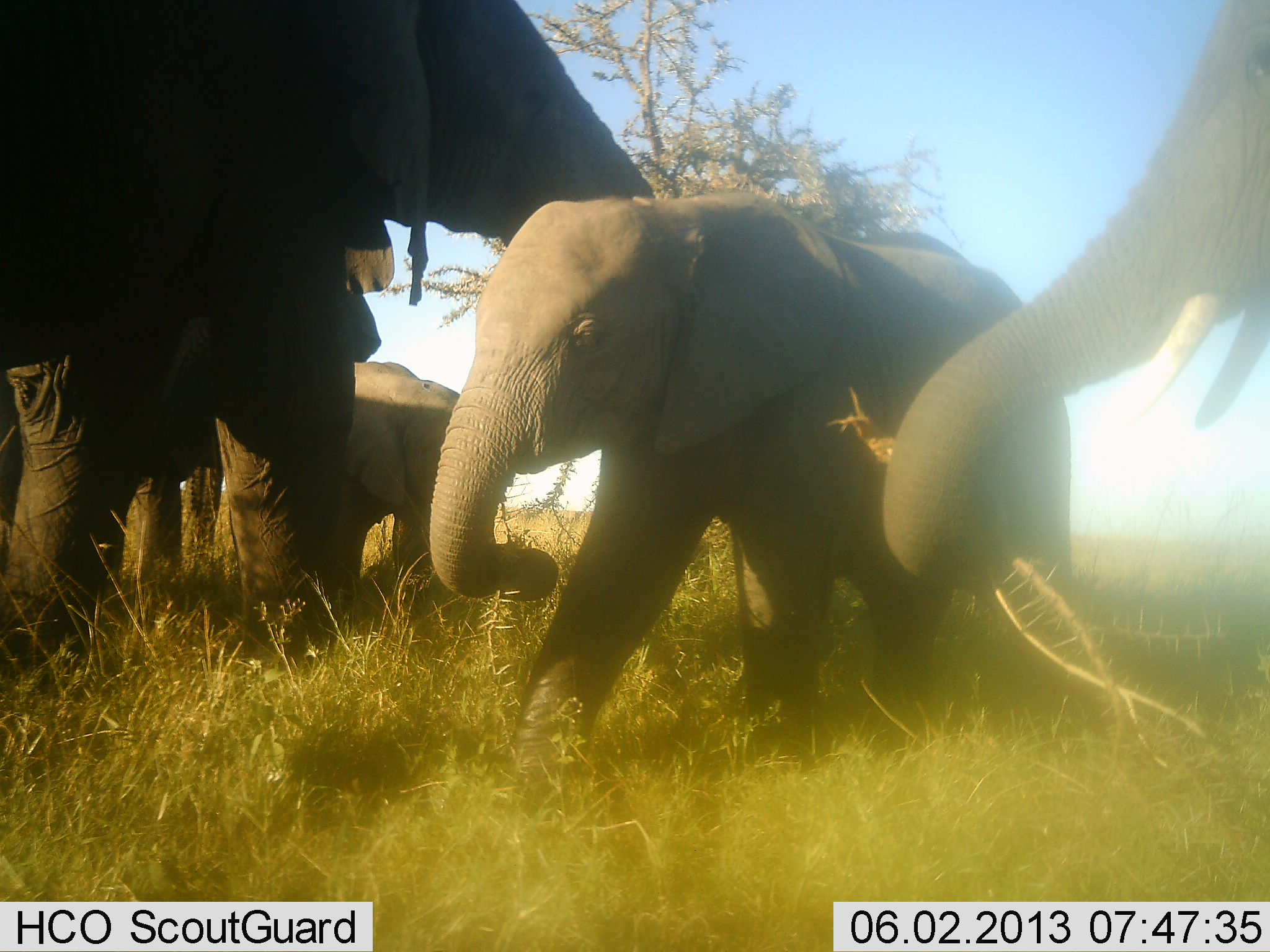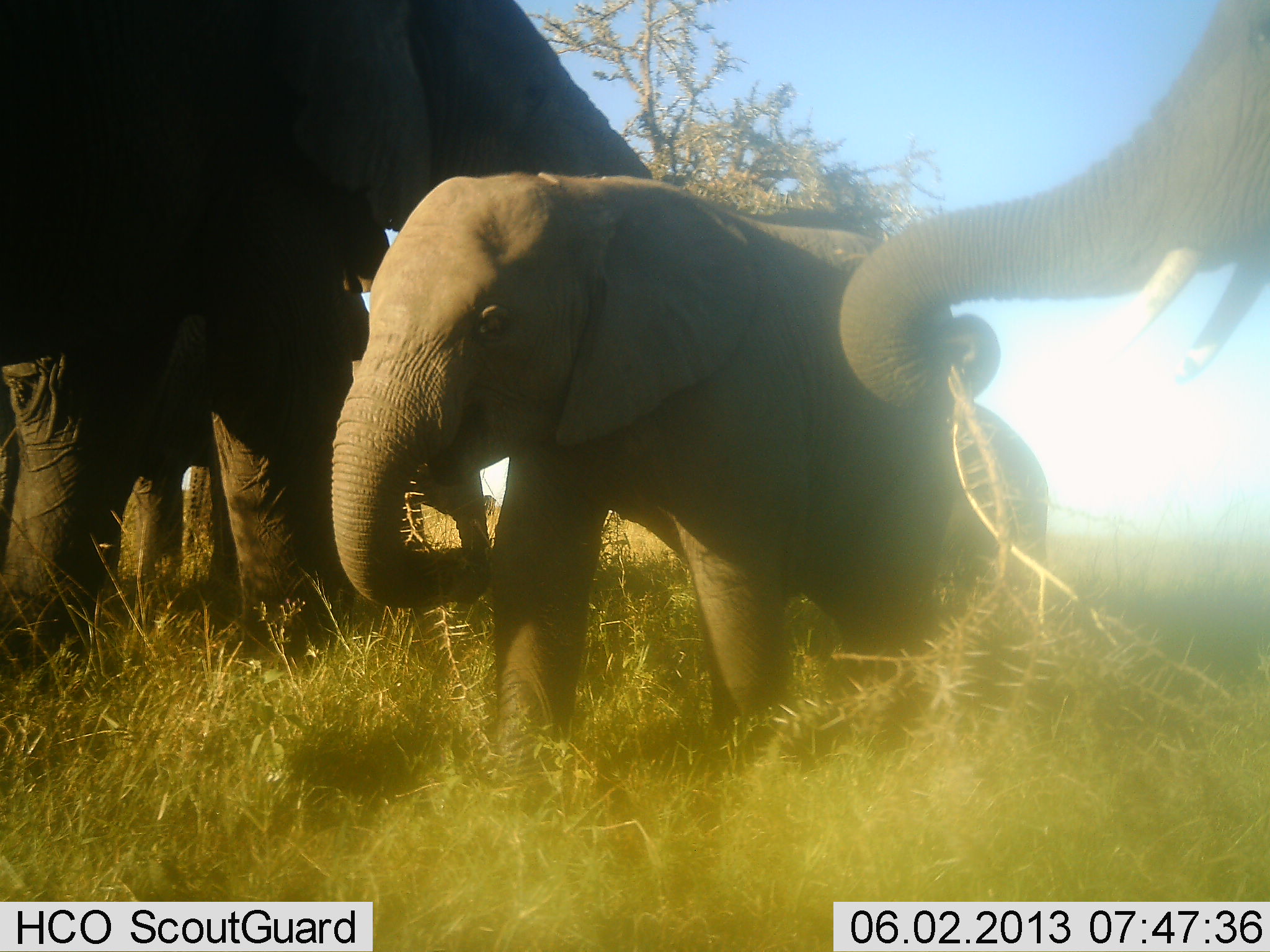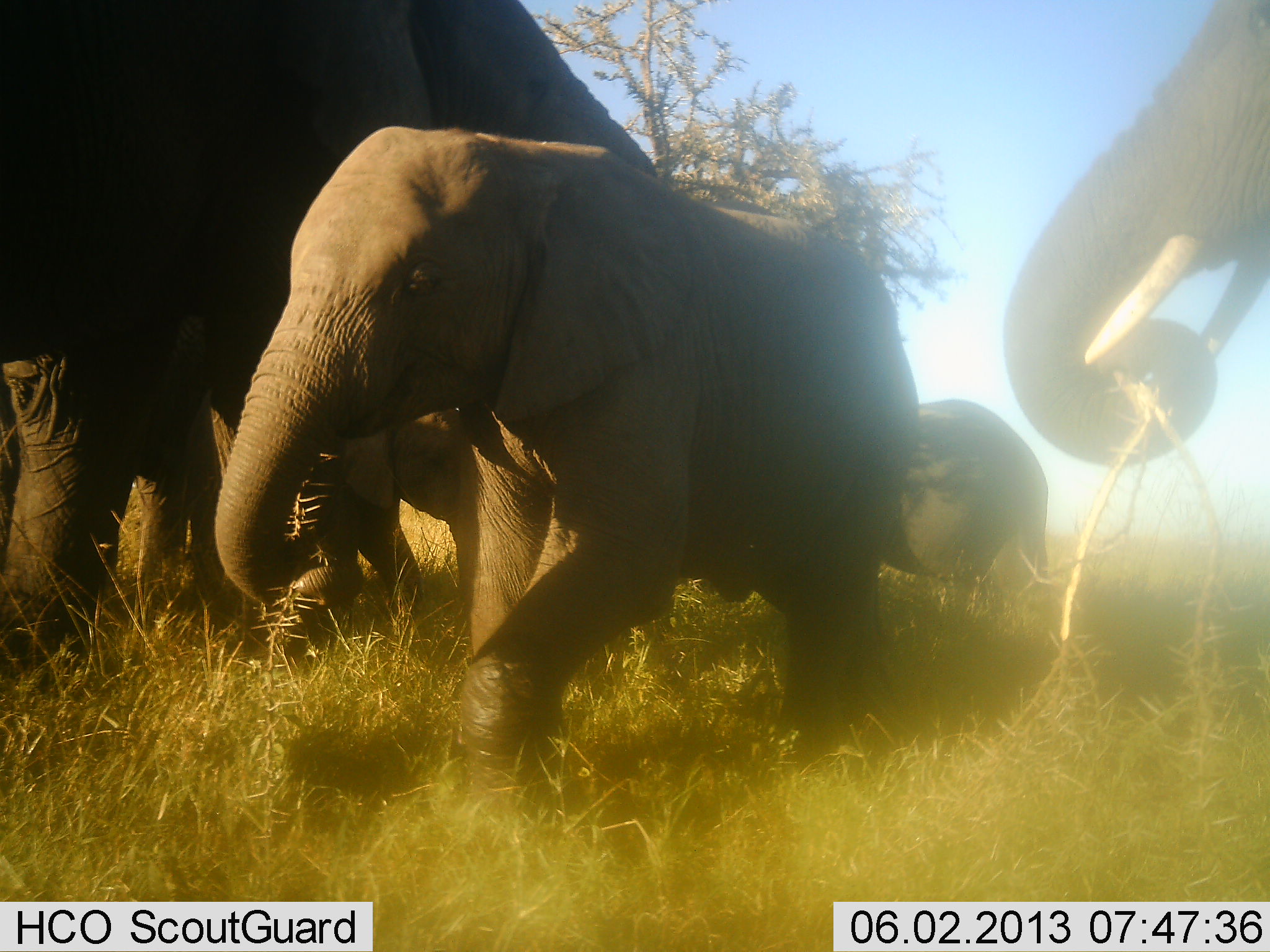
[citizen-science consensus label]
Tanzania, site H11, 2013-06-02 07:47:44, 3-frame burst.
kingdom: Animalia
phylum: Chordata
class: Mammalia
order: Proboscidea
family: Elephantidae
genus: Loxodonta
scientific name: Loxodonta africana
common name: african bush elephant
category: elephant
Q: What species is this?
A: Elephant (african bush elephant) (Loxodonta africana).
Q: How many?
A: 5.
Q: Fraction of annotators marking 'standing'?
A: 61%.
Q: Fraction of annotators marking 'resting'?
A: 0%.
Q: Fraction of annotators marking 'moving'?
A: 56%.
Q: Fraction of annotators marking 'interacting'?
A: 11%.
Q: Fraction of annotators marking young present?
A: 83%.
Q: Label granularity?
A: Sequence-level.